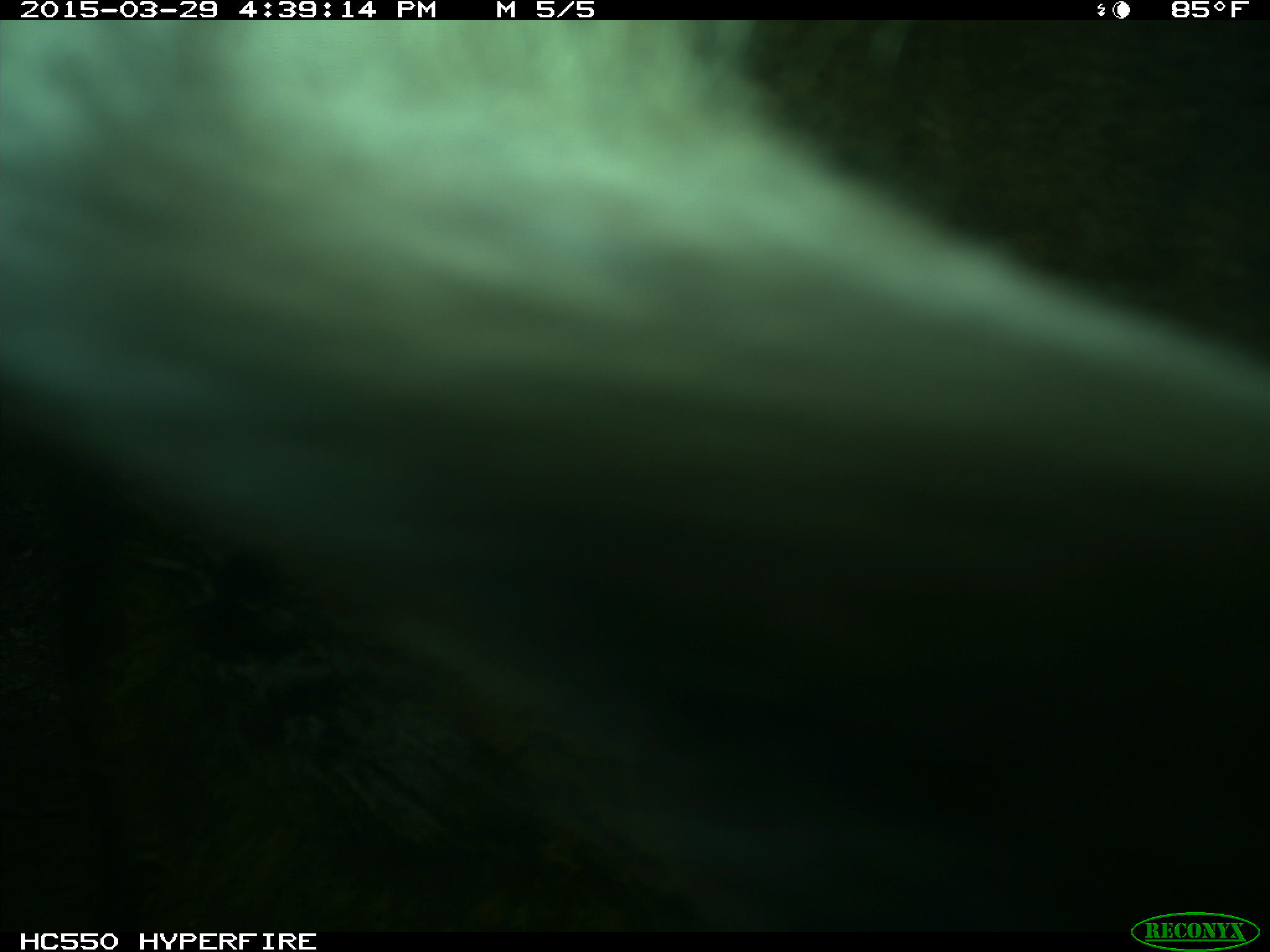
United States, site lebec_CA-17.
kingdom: Animalia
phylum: Chordata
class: Mammalia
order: Artiodactyla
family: Bovidae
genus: Bos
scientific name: Bos taurus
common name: domestic cow